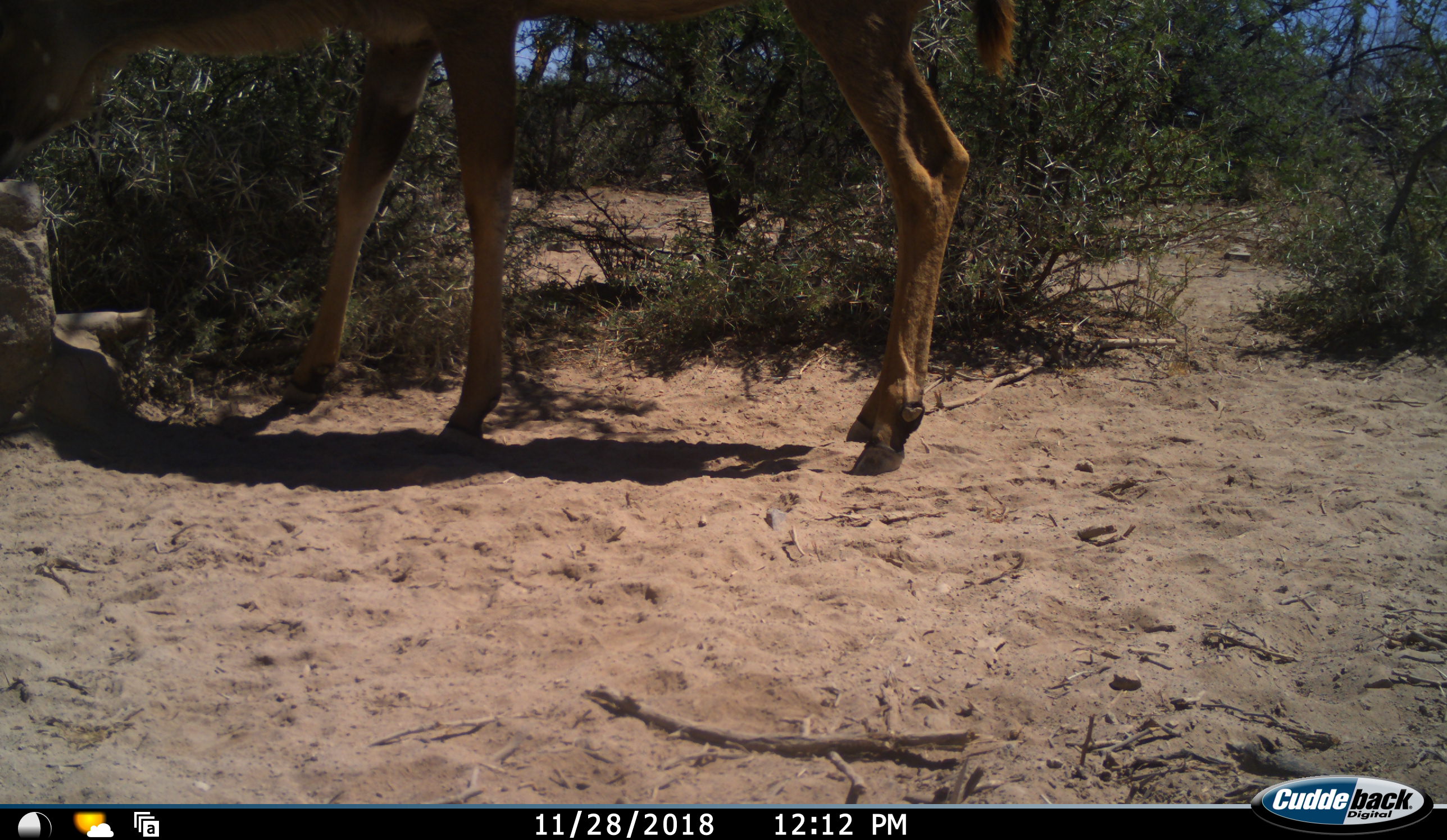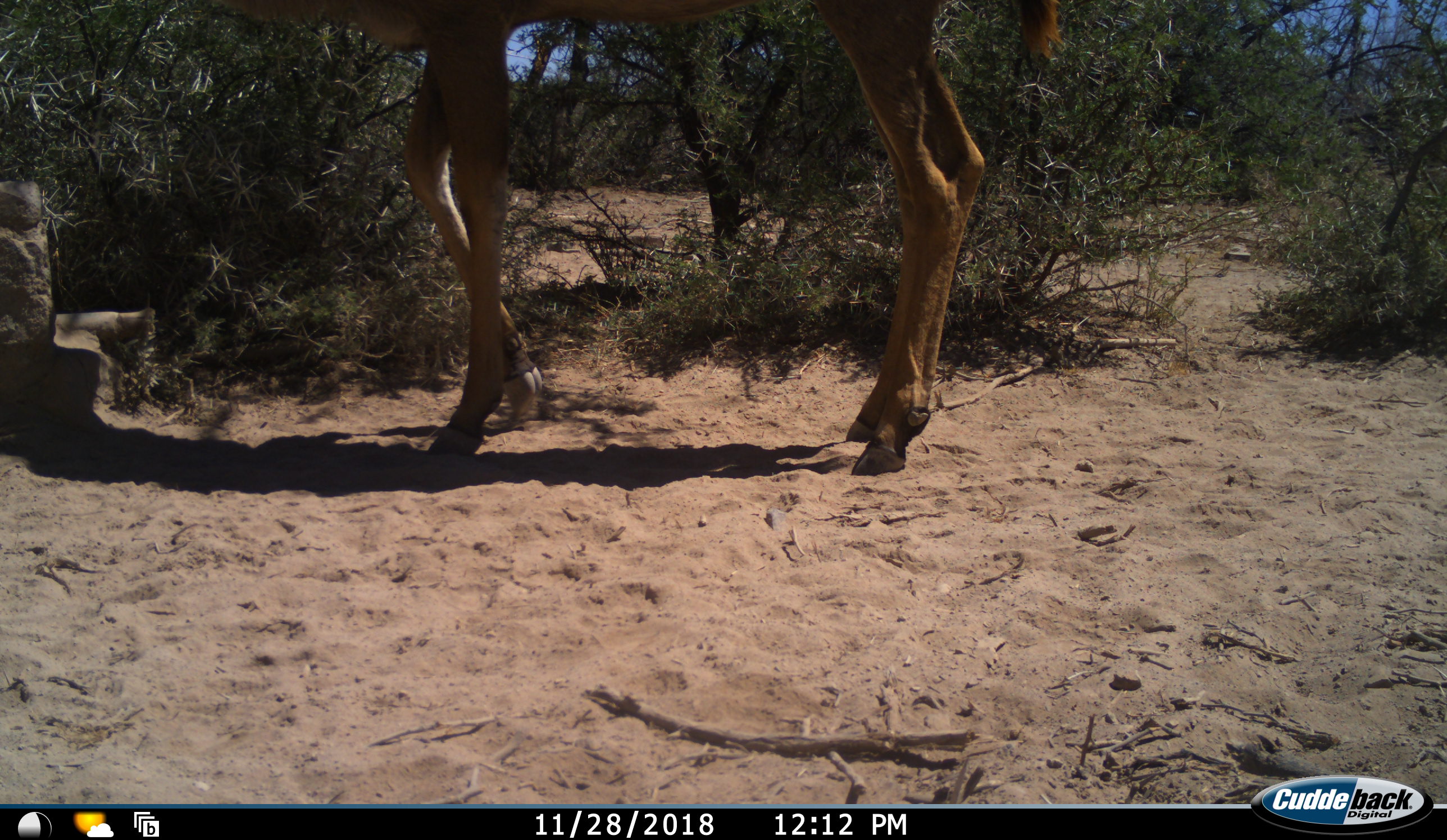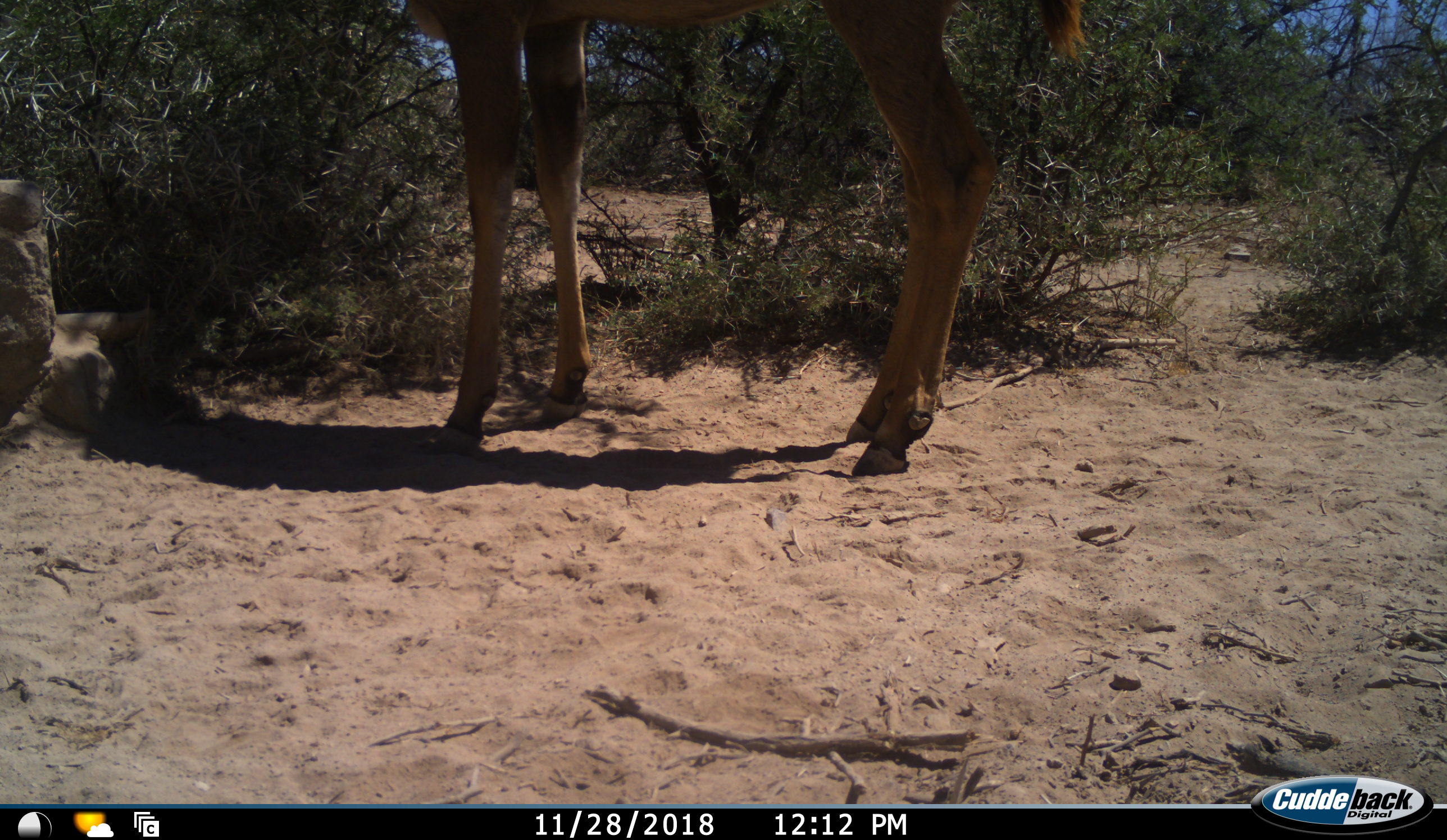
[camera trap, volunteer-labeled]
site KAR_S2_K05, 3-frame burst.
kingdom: Animalia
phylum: Chordata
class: Mammalia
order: Artiodactyla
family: Bovidae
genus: Tragelaphus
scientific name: Tragelaphus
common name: kudu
Kudu (Tragelaphus), count 1. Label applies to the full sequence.